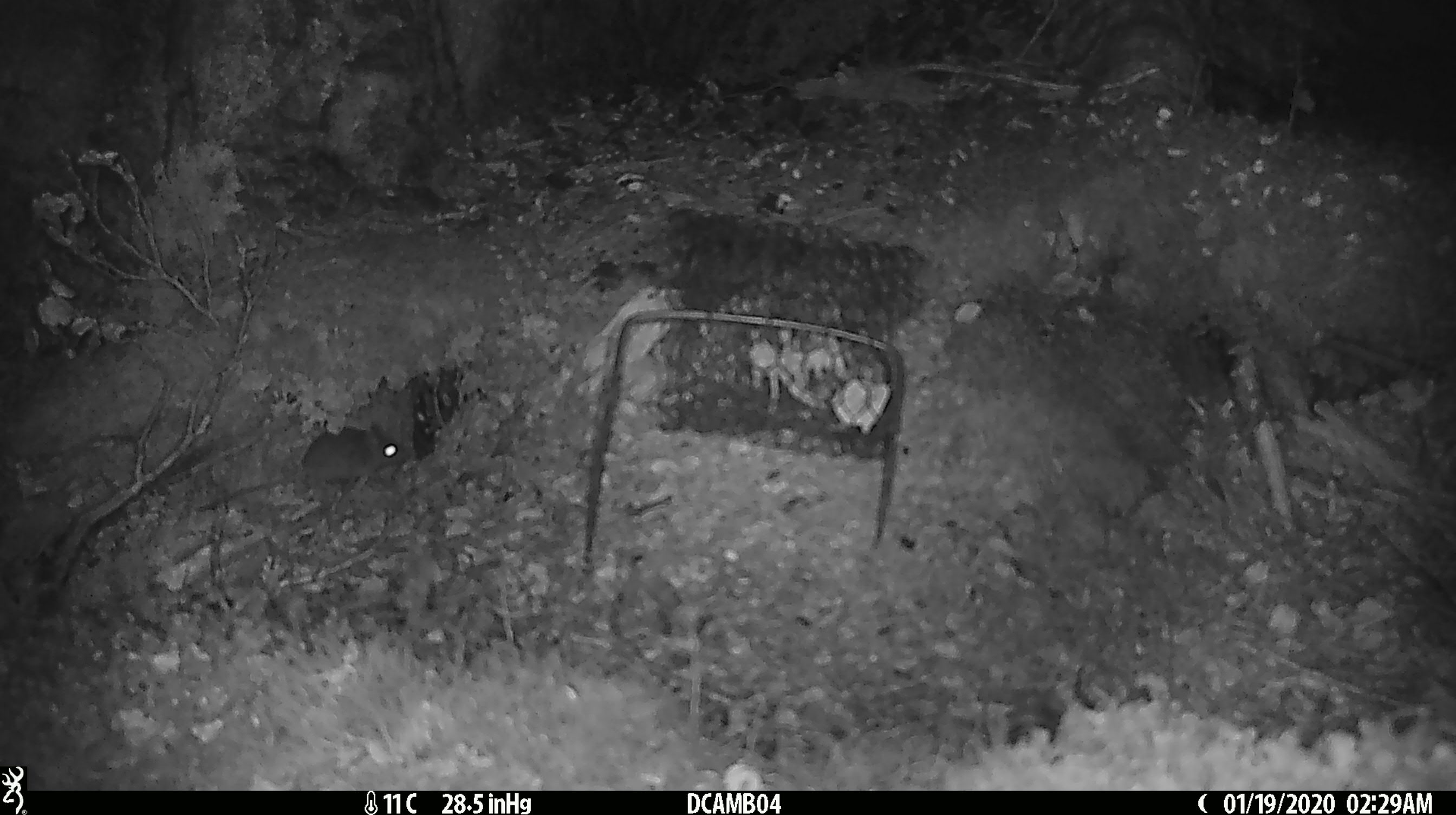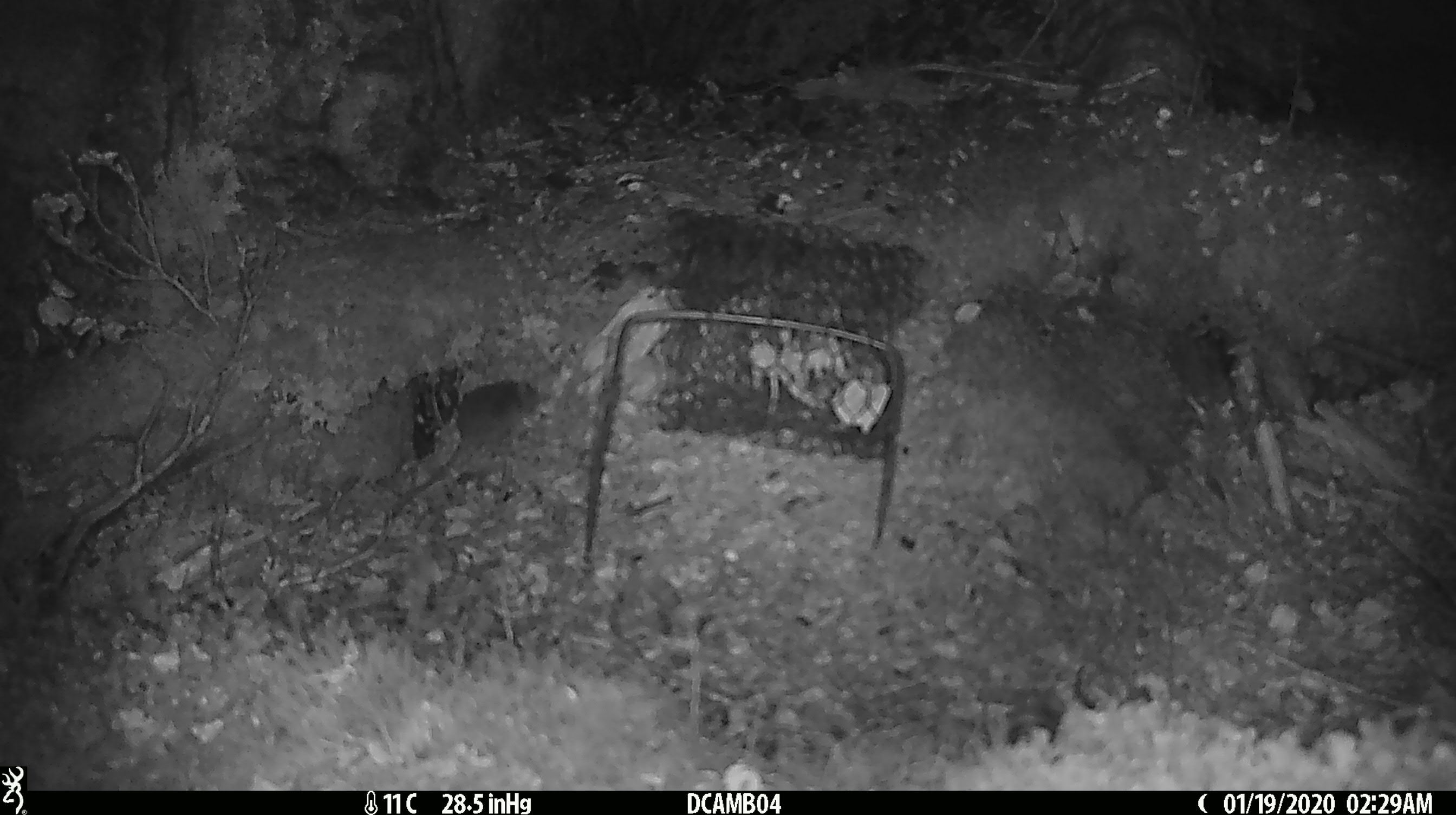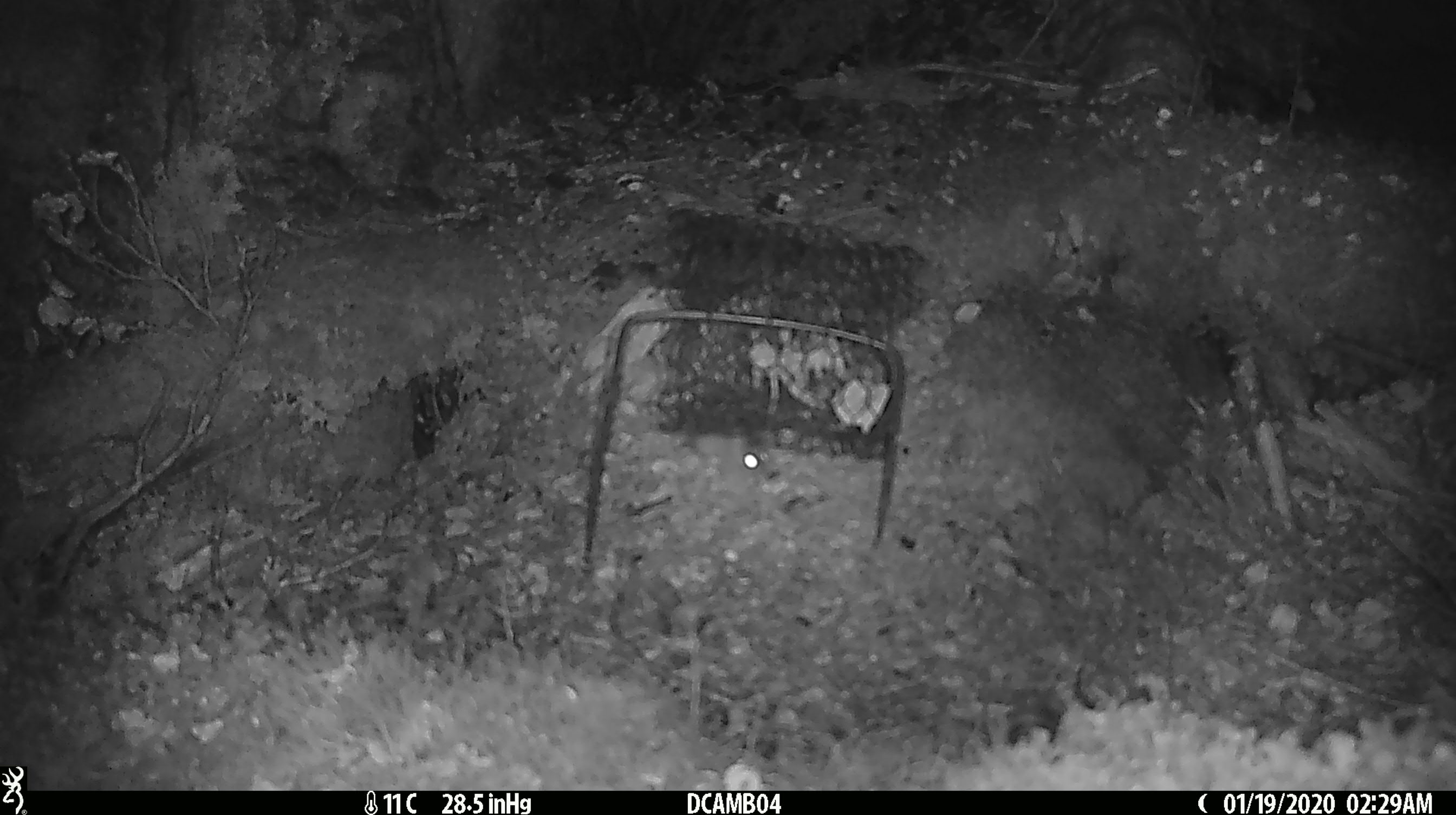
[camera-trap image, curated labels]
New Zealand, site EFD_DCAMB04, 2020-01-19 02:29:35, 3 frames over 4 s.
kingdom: Animalia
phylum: Chordata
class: Mammalia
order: Rodentia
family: Muridae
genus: Mus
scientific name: Mus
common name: mouse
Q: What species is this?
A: Mouse (Mus).